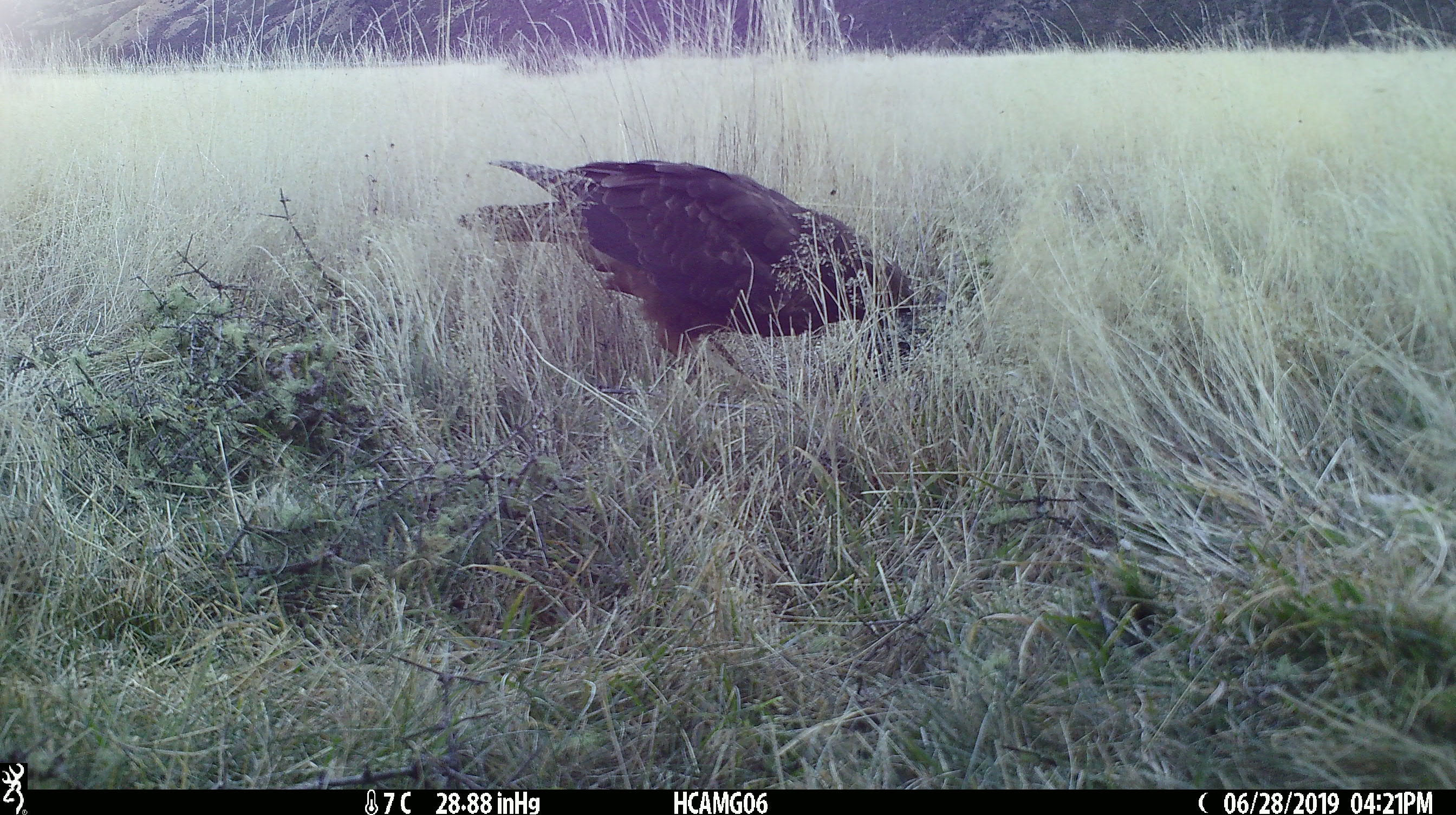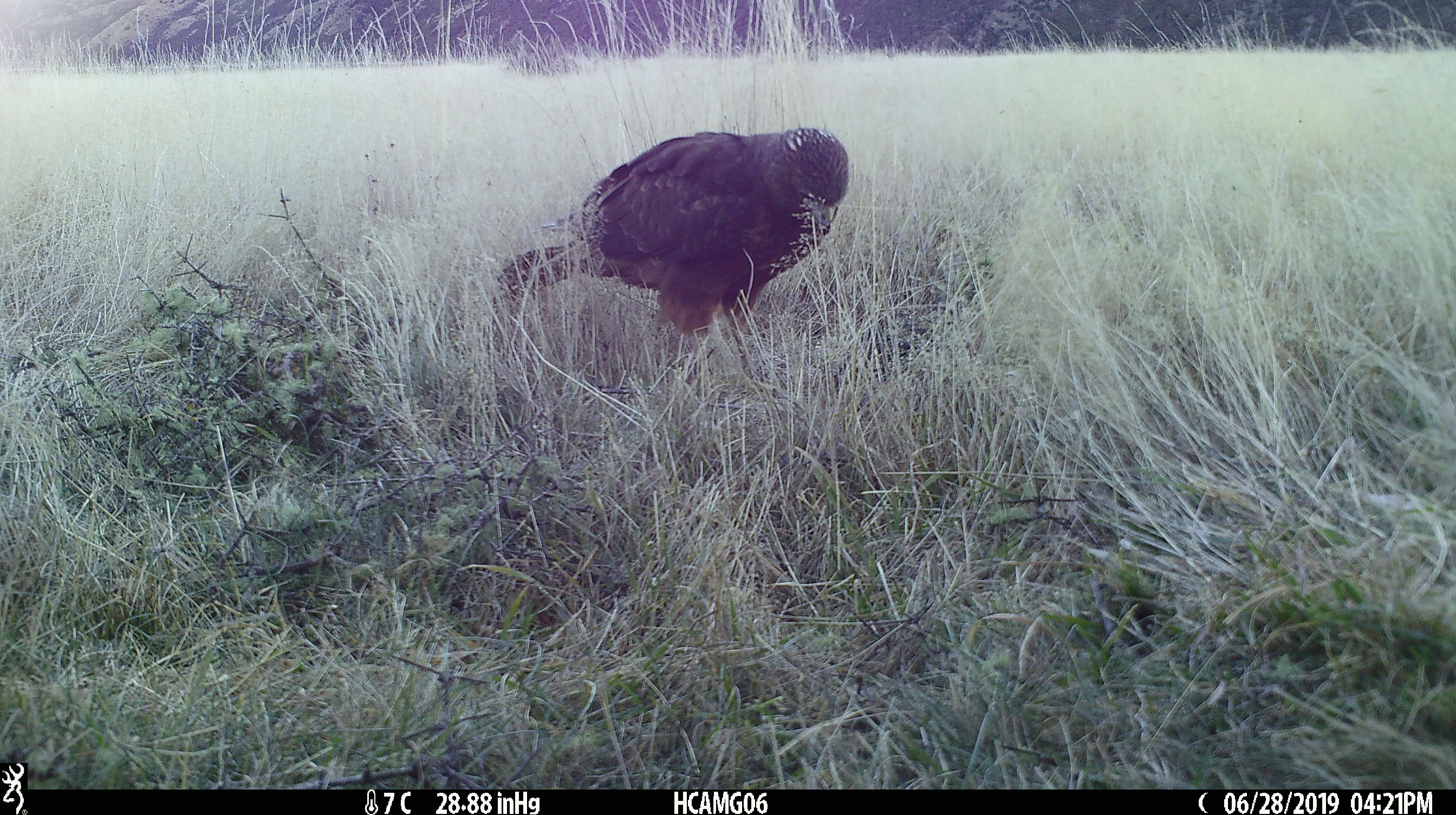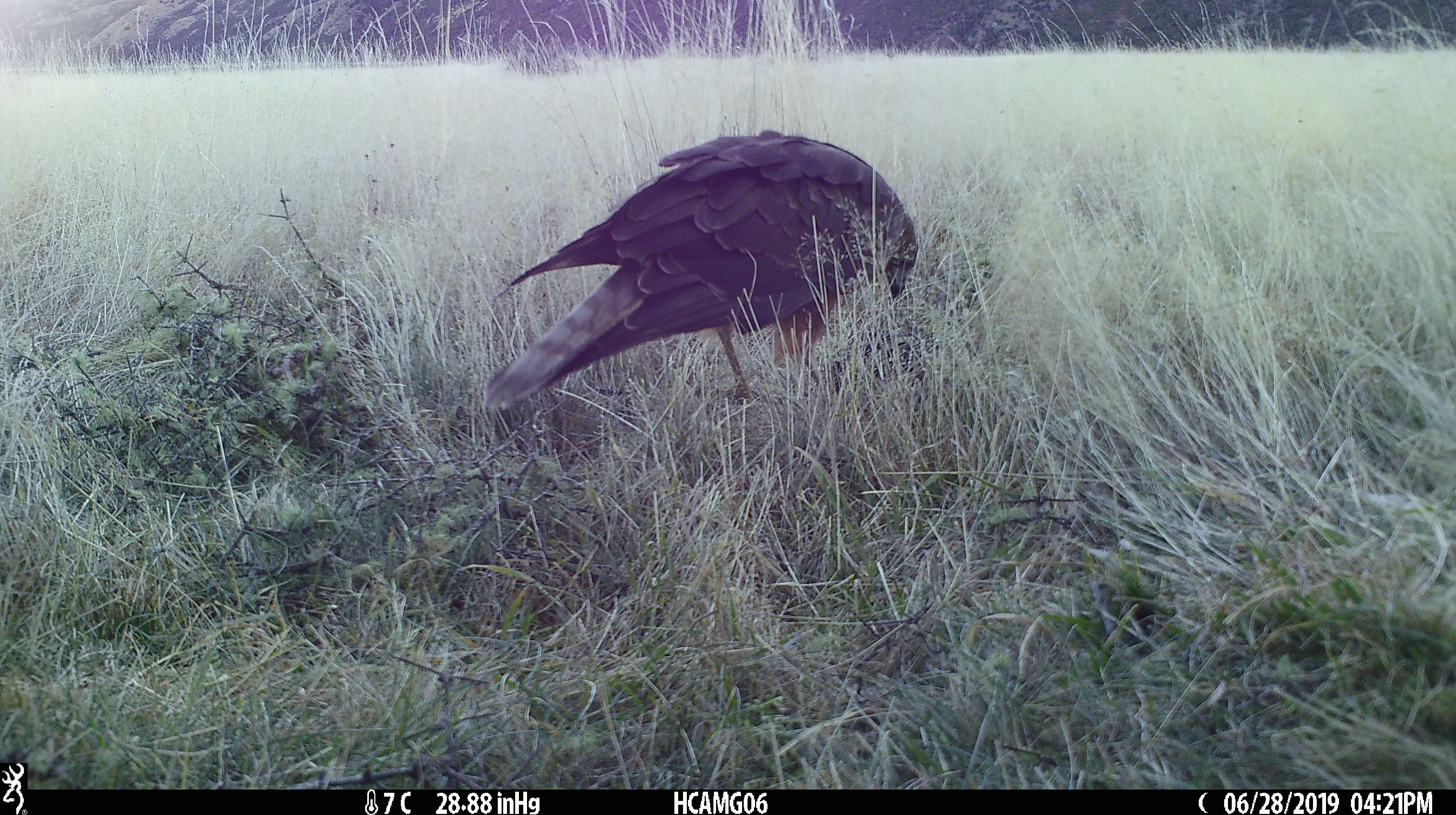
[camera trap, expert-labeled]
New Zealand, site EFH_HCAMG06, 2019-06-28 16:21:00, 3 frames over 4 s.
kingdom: Animalia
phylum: Chordata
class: Aves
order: Accipitriformes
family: Accipitridae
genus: Circus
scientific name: Circus approximans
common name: swamp harrier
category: harrier